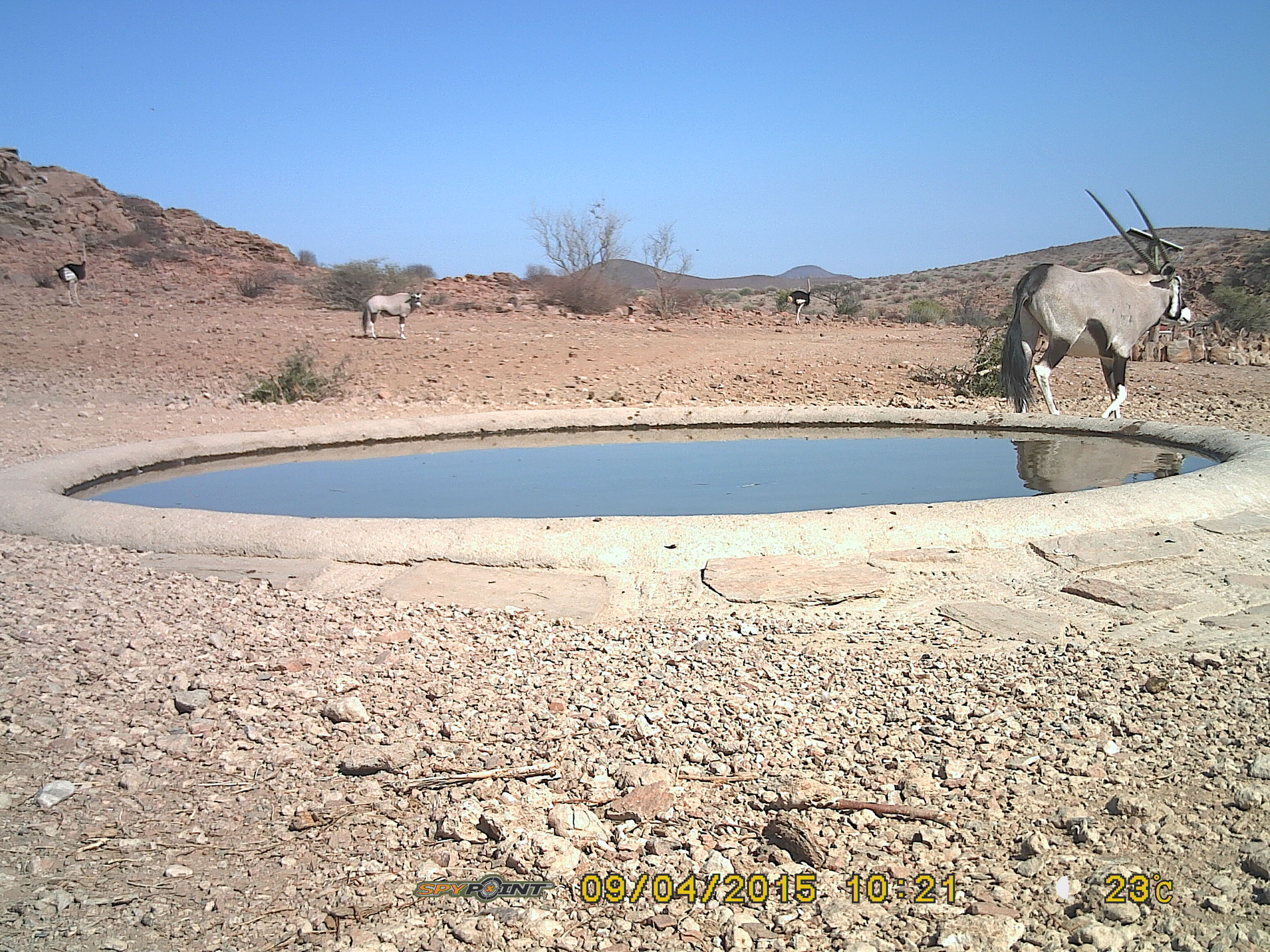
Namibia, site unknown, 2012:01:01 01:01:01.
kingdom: Animalia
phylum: Chordata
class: Mammalia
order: Artiodactyla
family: Bovidae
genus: Oryx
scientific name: Oryx gazella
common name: gemsbok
Oryx gazella (gemsbok).